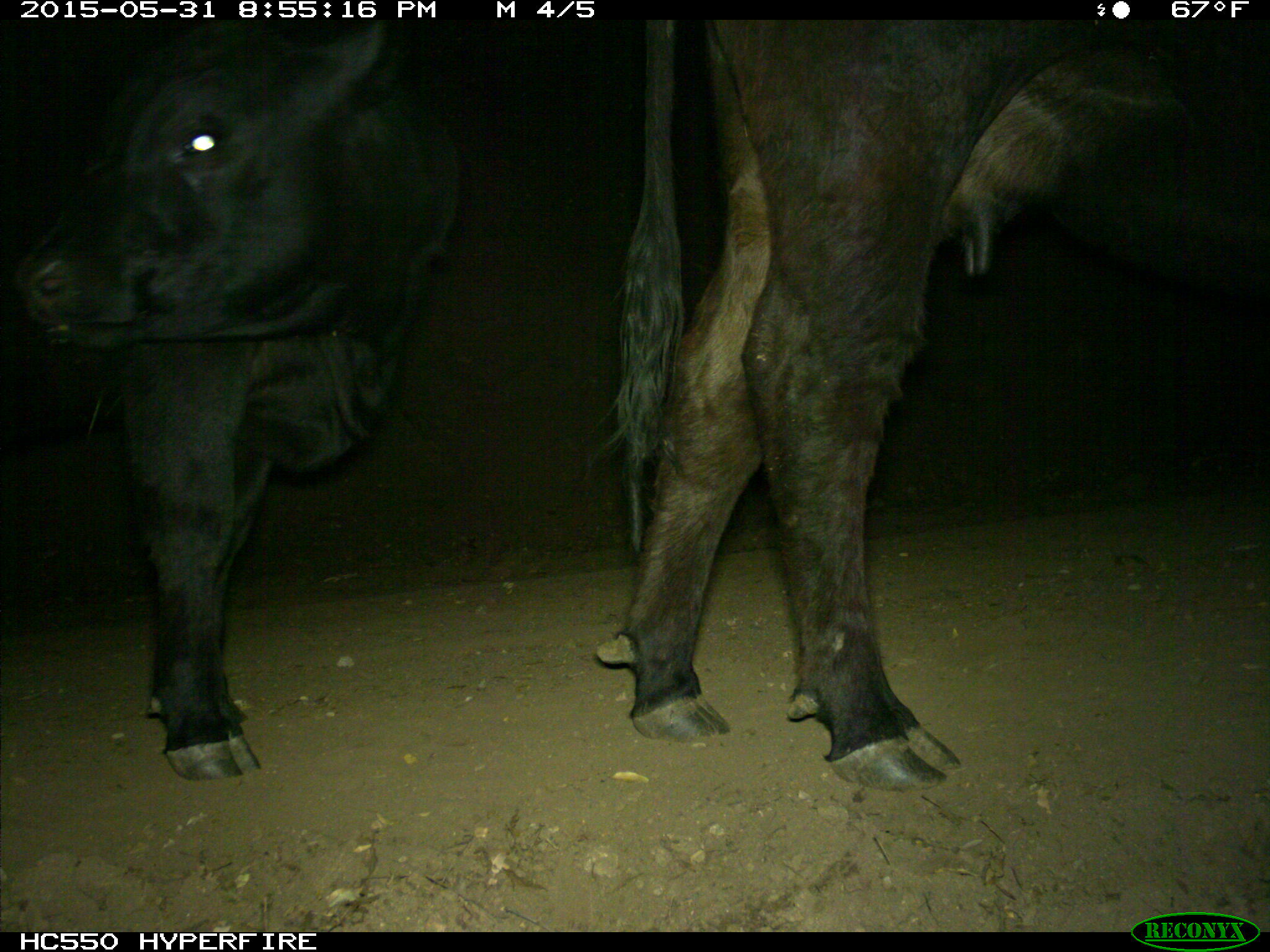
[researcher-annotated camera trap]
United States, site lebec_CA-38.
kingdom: Animalia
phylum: Chordata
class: Mammalia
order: Artiodactyla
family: Bovidae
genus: Bos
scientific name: Bos taurus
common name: domestic cow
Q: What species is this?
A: Bos taurus (domestic cow).